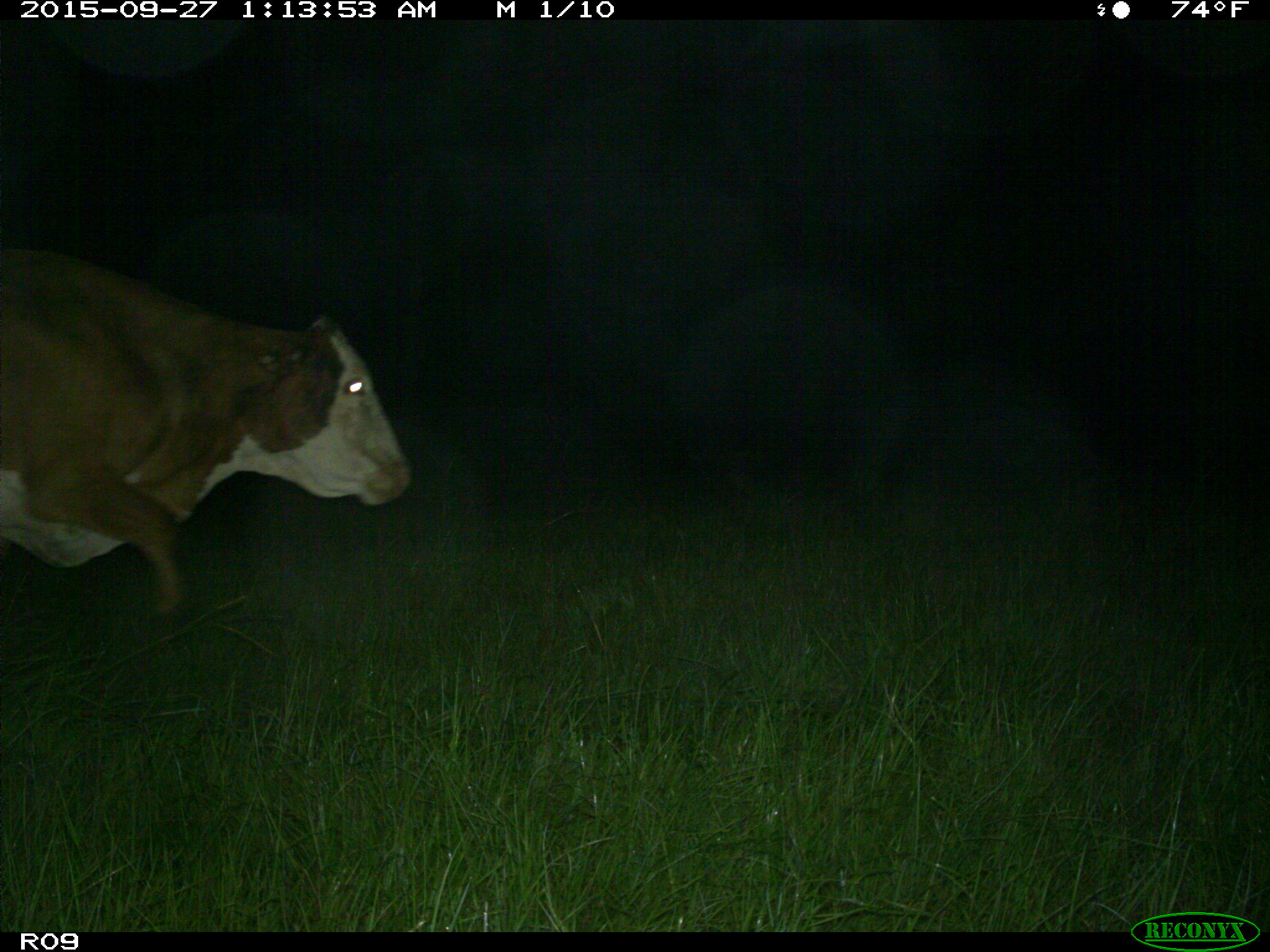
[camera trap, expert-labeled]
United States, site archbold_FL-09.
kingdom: Animalia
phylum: Chordata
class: Mammalia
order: Artiodactyla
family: Bovidae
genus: Bos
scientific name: Bos taurus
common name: domestic cow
Bos taurus (domestic cow).